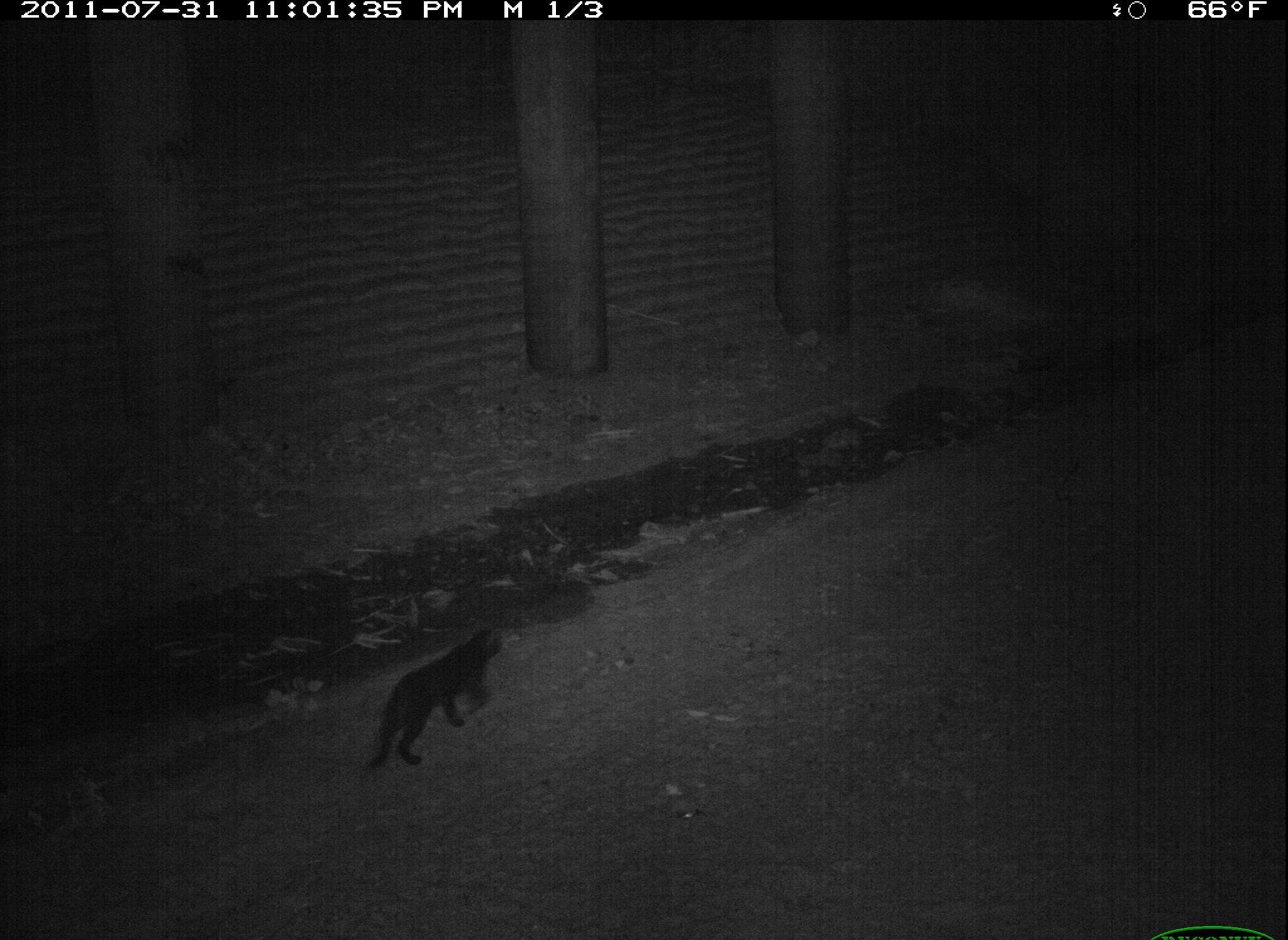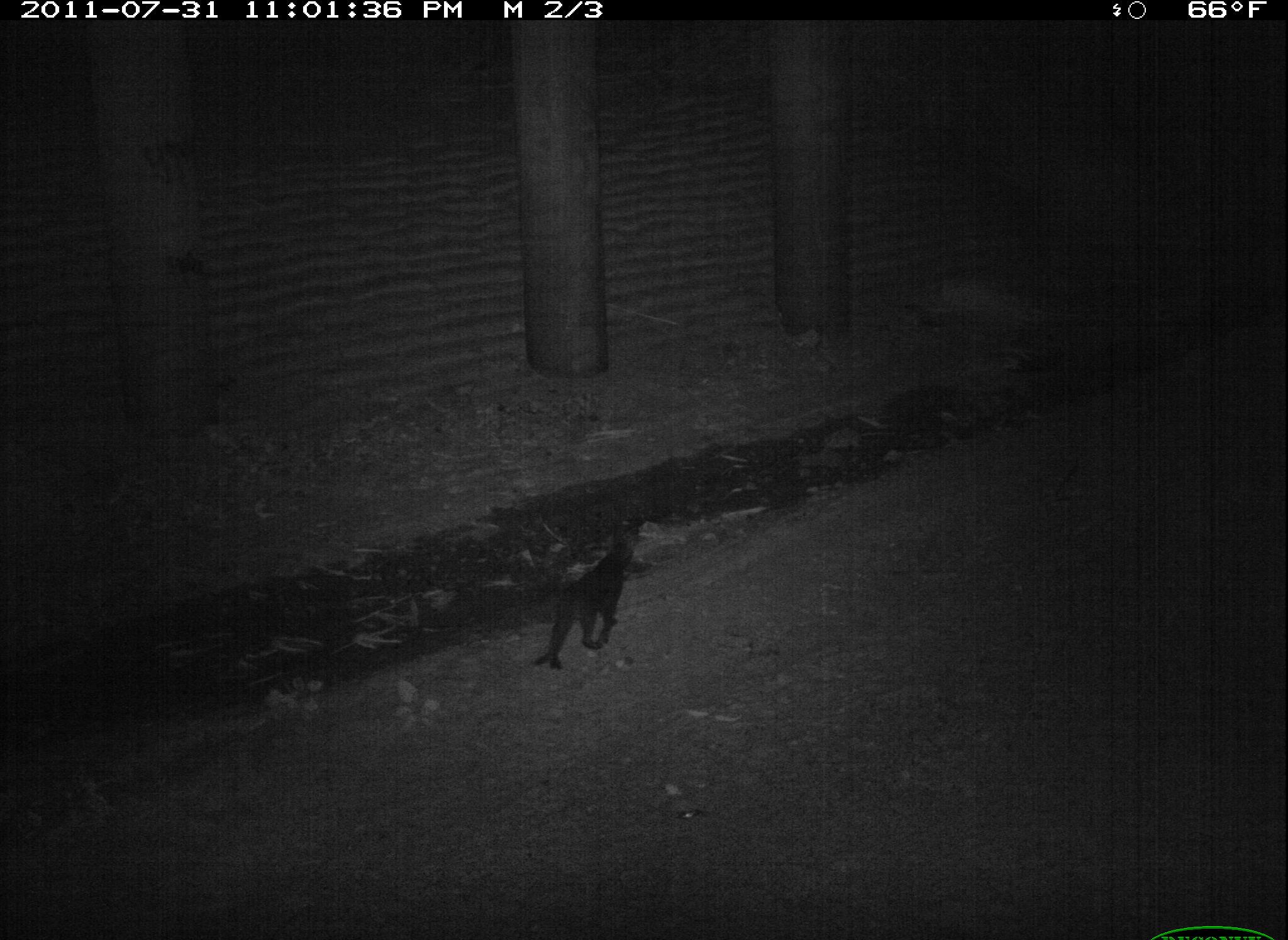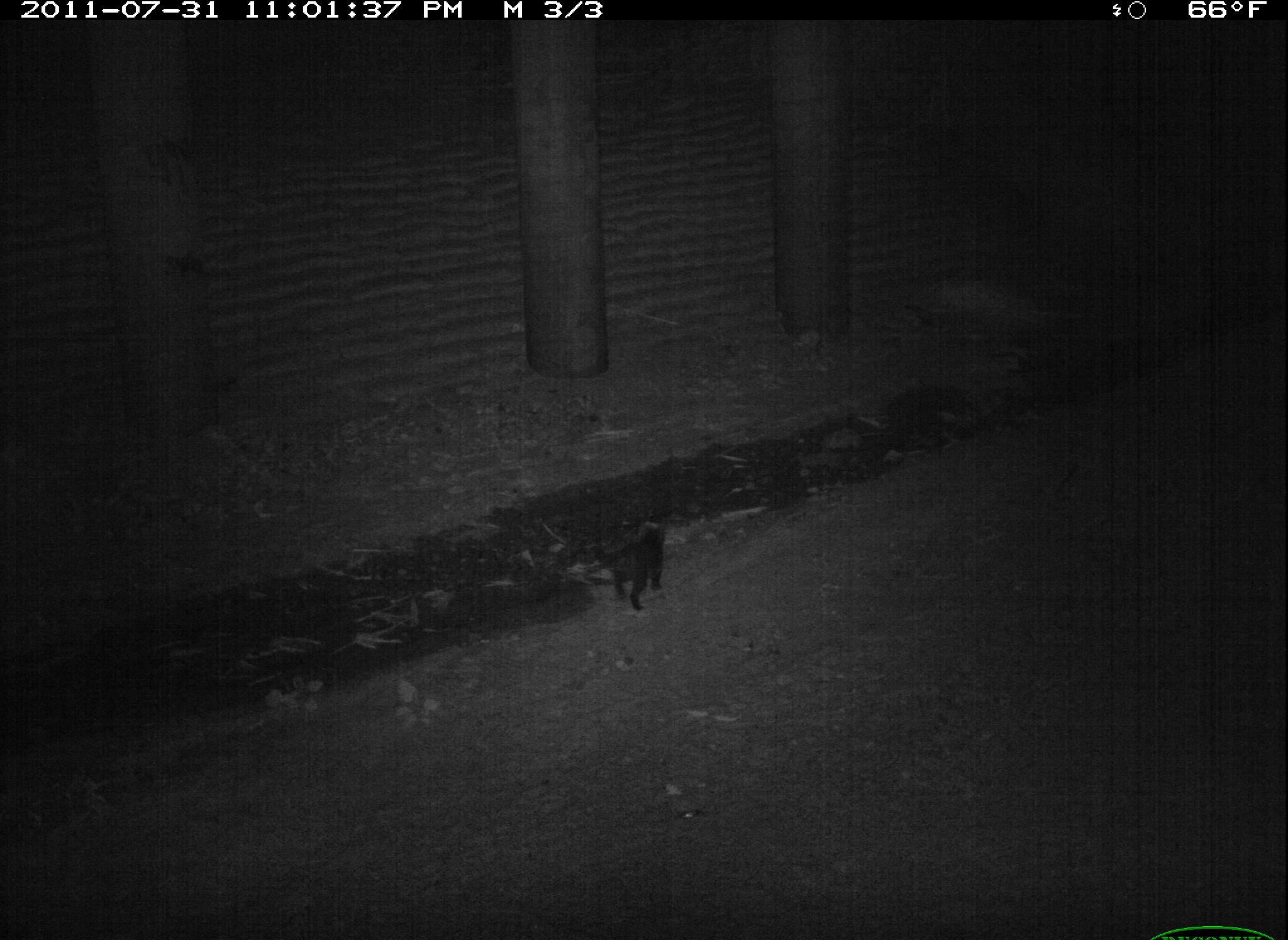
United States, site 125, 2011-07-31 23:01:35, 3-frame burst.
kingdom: Animalia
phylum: Chordata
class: Mammalia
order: Carnivora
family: Felidae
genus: Felis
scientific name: Felis catus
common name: cat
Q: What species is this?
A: Cat (Felis catus).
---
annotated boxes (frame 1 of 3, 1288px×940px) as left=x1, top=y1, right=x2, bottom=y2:
cat: left=358, top=614, right=516, bottom=779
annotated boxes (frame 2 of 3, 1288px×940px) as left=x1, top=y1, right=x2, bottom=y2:
cat: left=528, top=520, right=652, bottom=678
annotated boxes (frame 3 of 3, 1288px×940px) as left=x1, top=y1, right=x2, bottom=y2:
cat: left=587, top=512, right=678, bottom=619